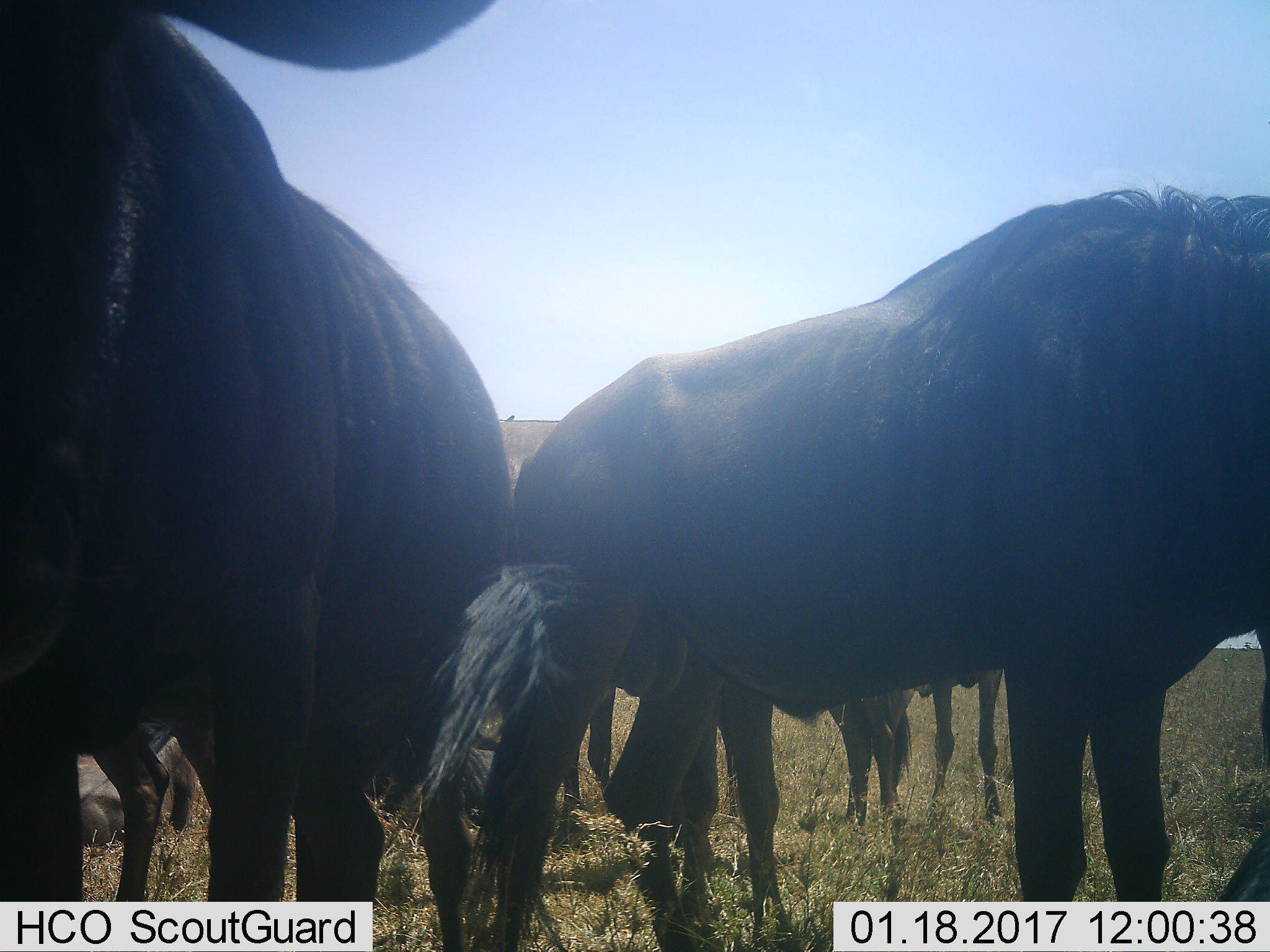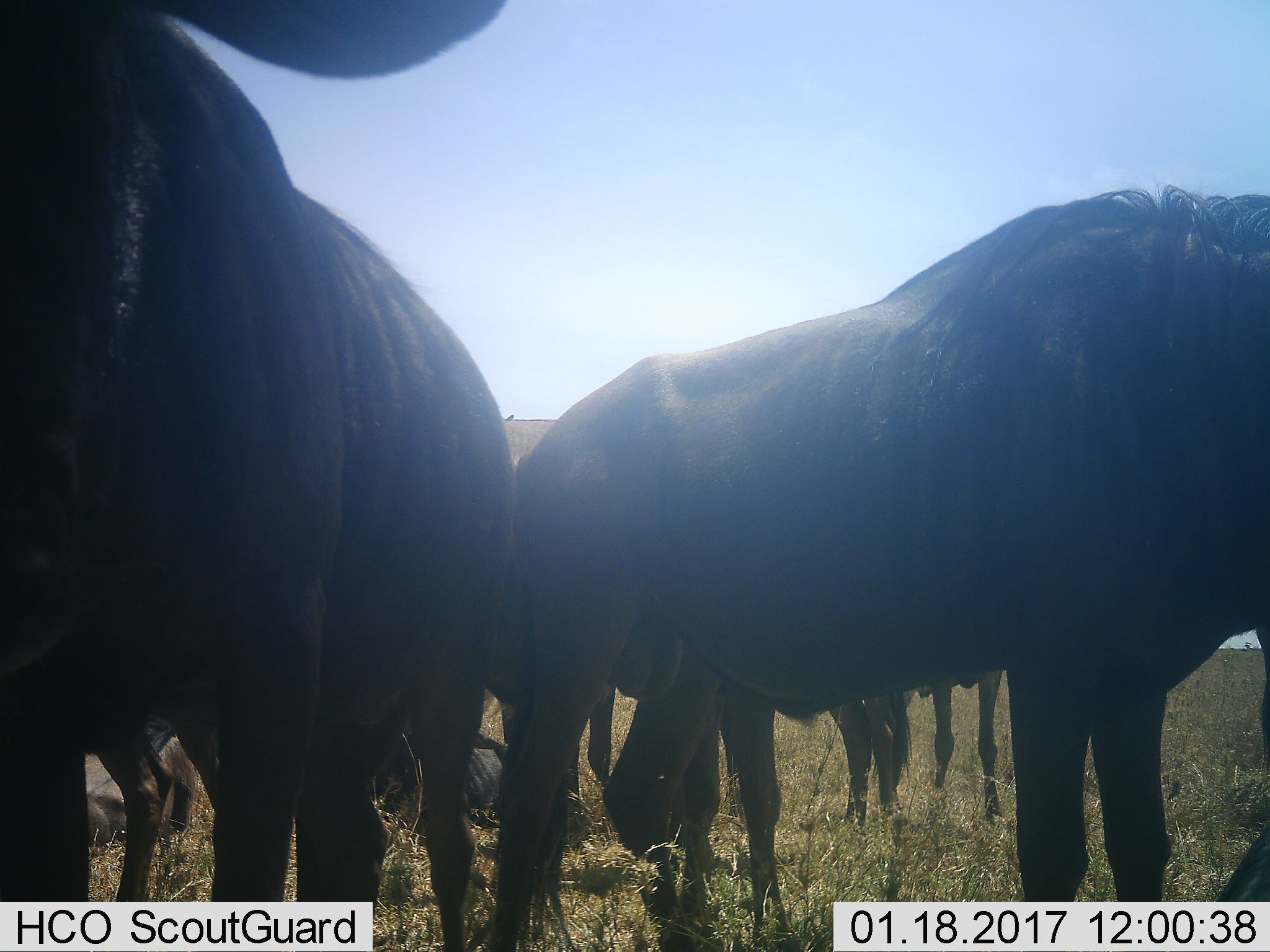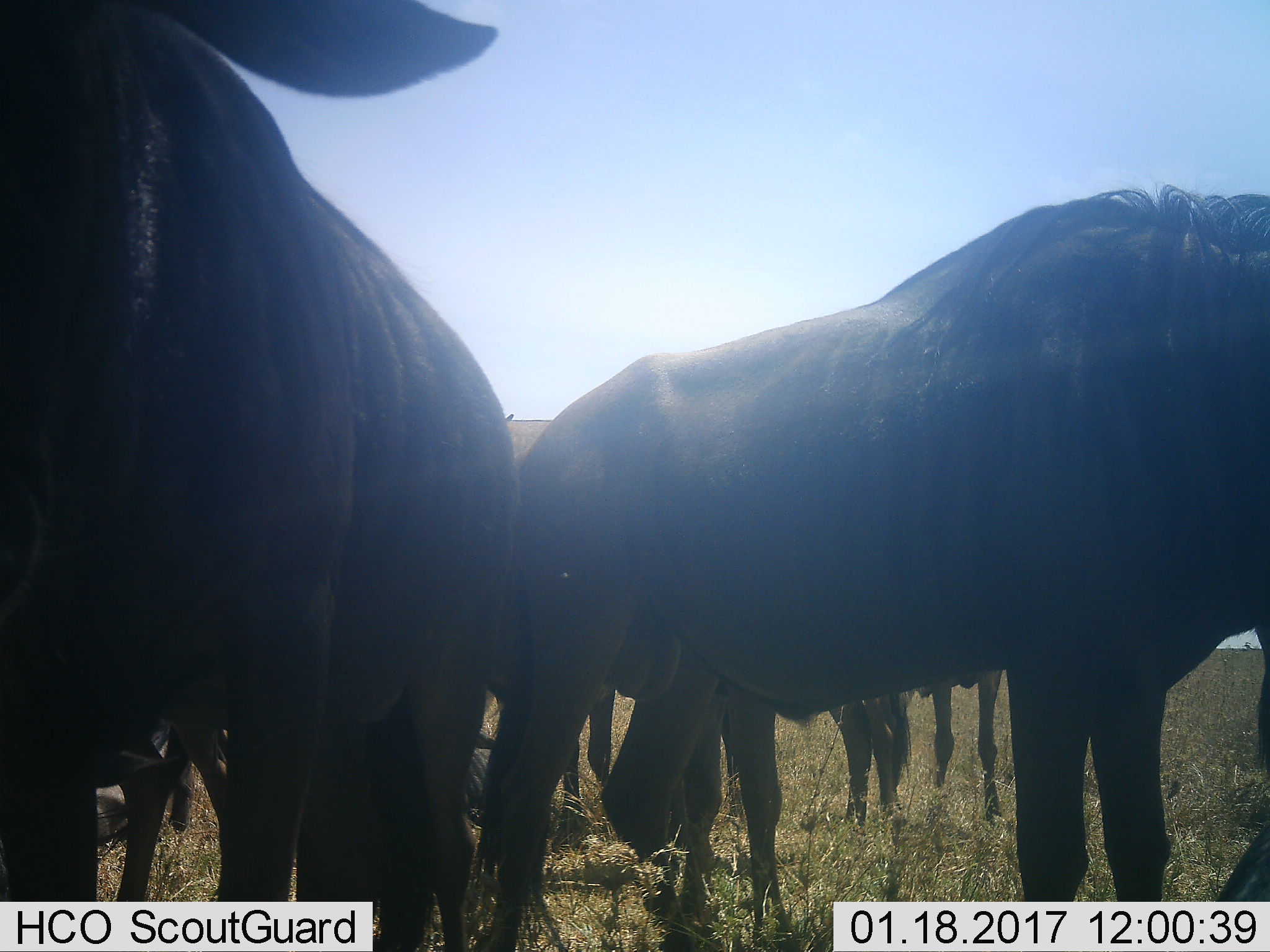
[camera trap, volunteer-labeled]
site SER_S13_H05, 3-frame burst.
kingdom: Animalia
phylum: Chordata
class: Mammalia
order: Artiodactyla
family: Bovidae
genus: Connochaetes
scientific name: Connochaetes taurinus taurinus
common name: blue wildebeest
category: wildebeestblue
Wildebeestblue (blue wildebeest) (Connochaetes taurinus taurinus), count 5. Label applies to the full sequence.